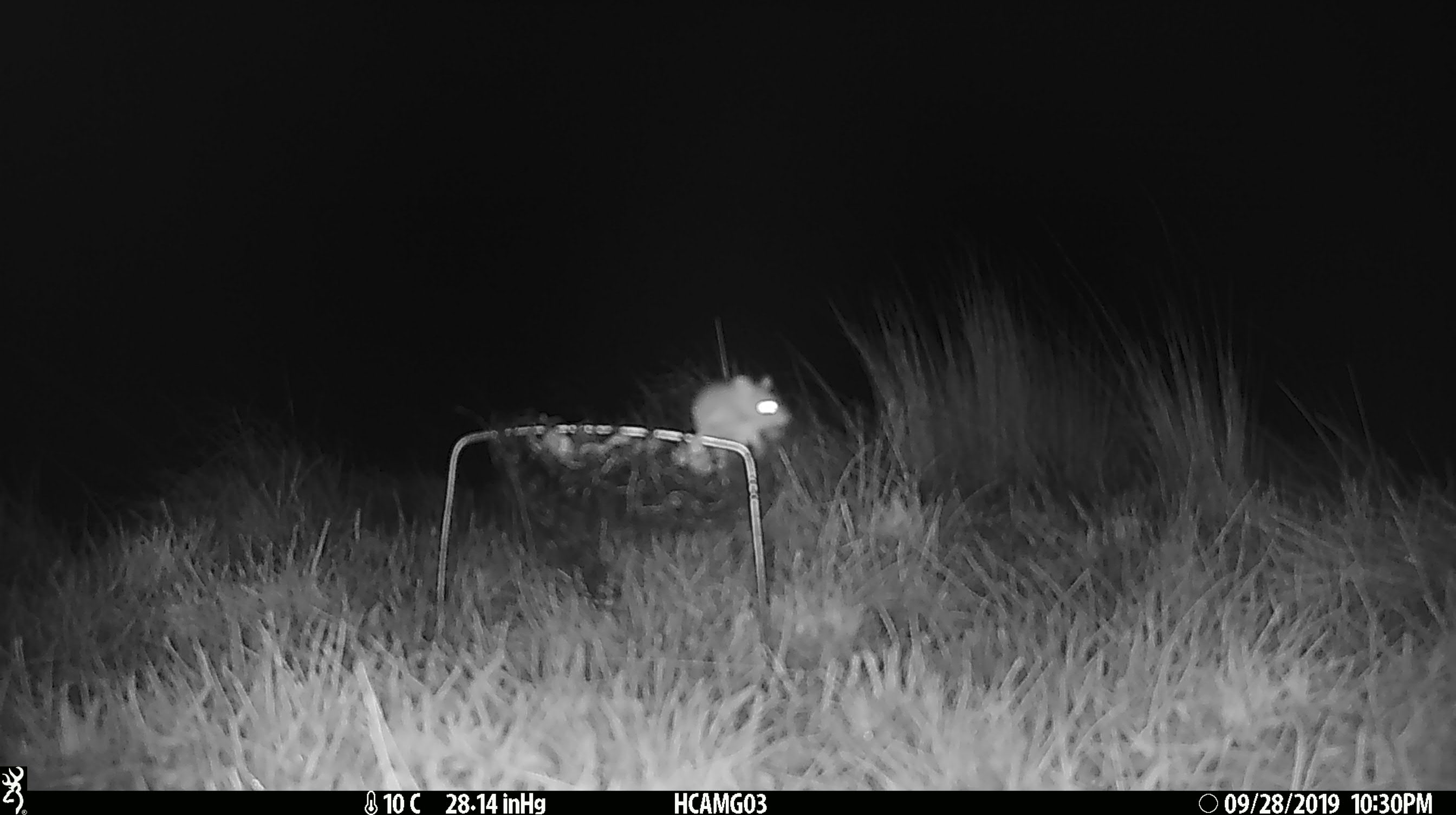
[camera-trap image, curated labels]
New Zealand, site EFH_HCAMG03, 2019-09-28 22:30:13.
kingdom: Animalia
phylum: Chordata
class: Mammalia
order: Rodentia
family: Muridae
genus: Mus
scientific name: Mus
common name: mouse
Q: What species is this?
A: Mouse (Mus).